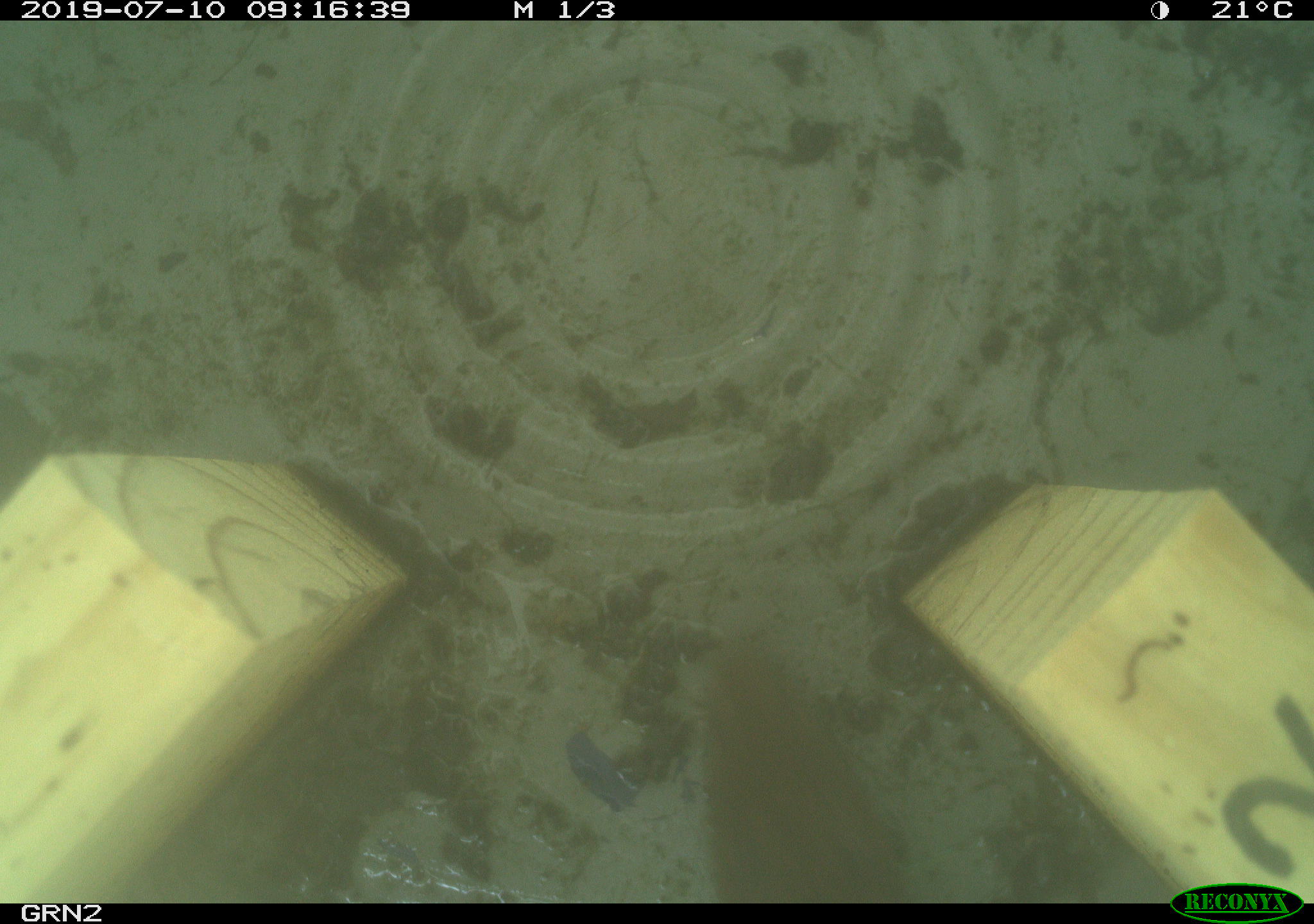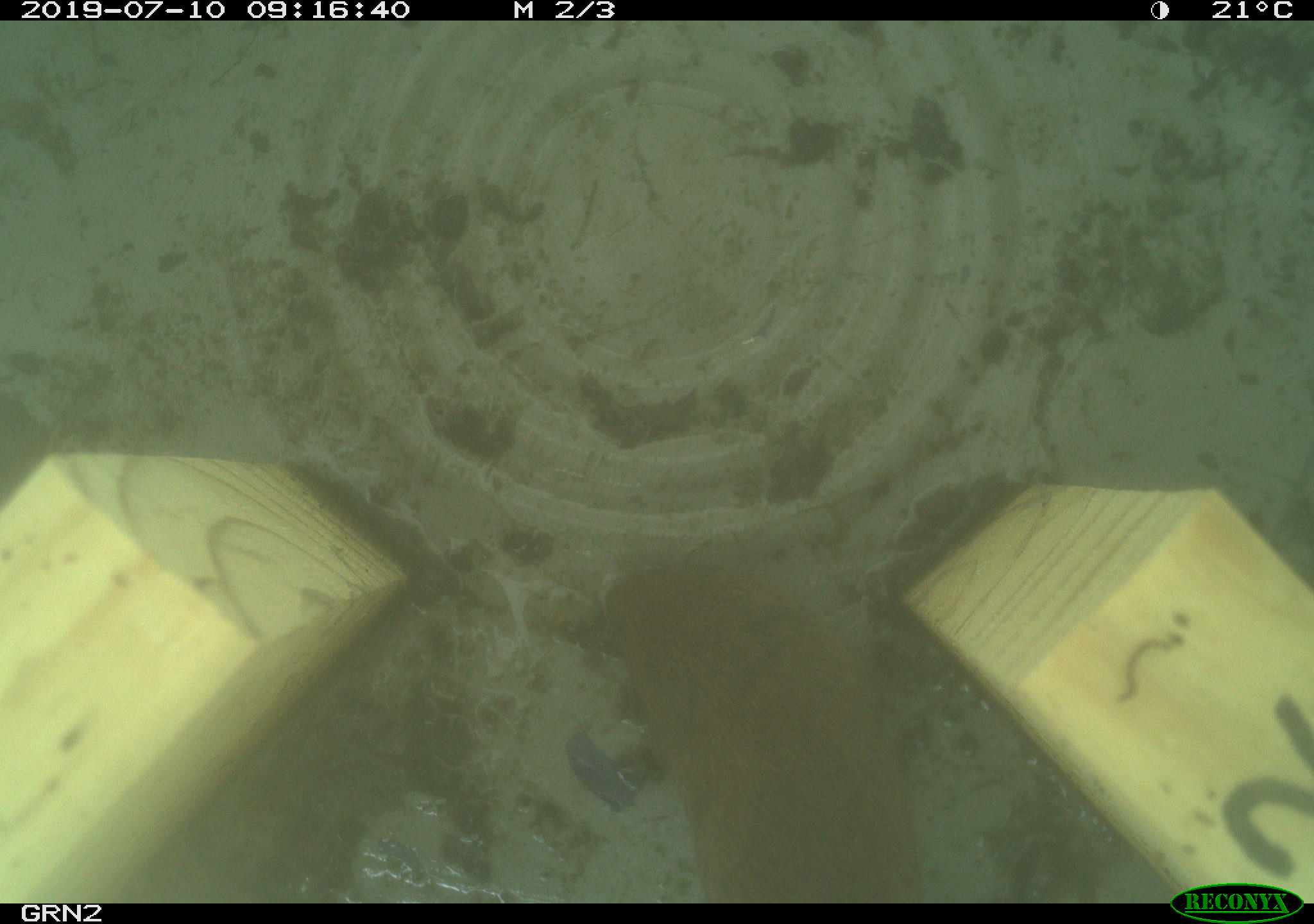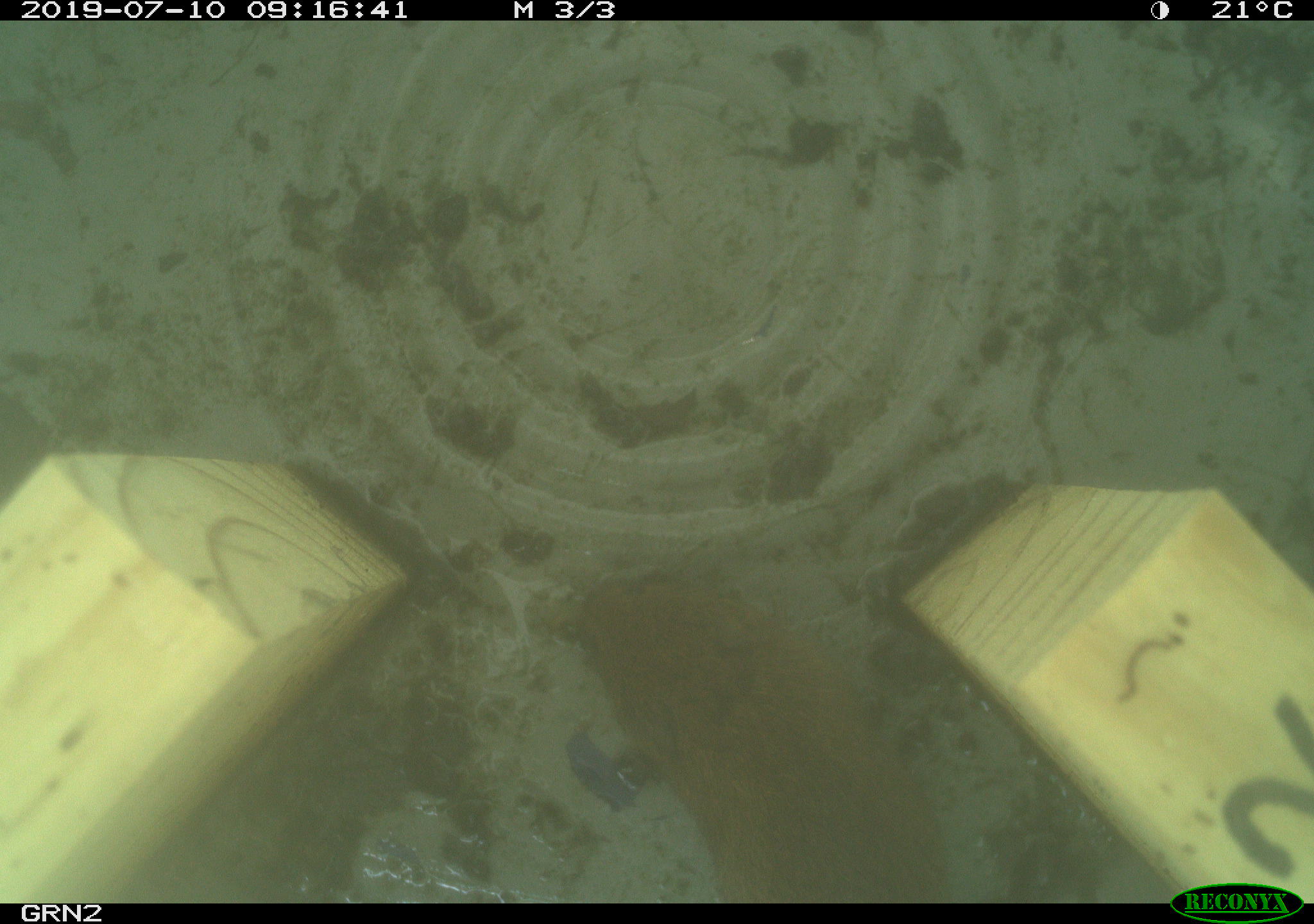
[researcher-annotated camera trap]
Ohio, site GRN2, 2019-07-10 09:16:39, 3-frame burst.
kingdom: Animalia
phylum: Chordata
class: Mammalia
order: Rodentia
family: Cricetidae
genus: Microtus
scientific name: Microtus pennsylvanicus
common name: meadow vole